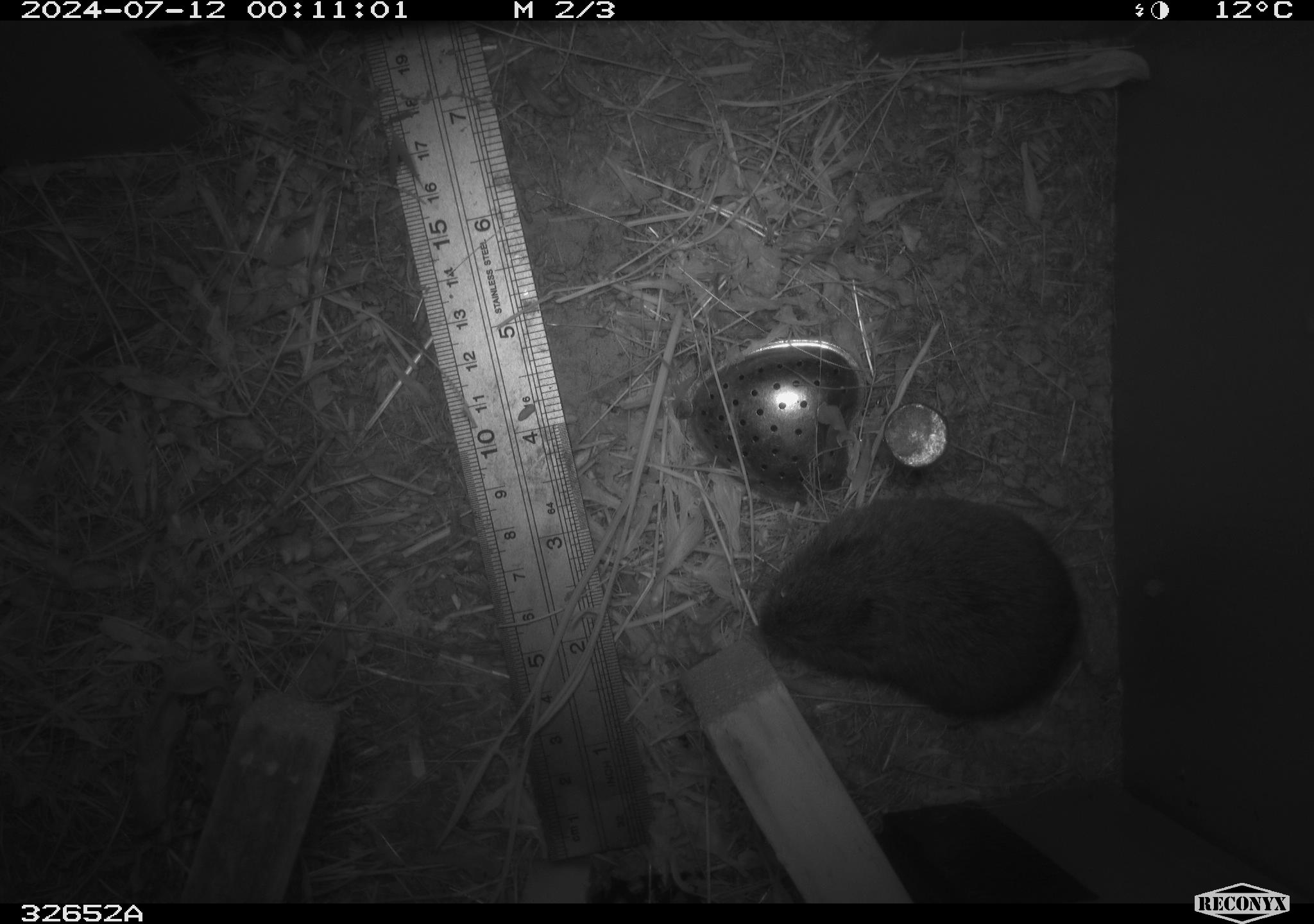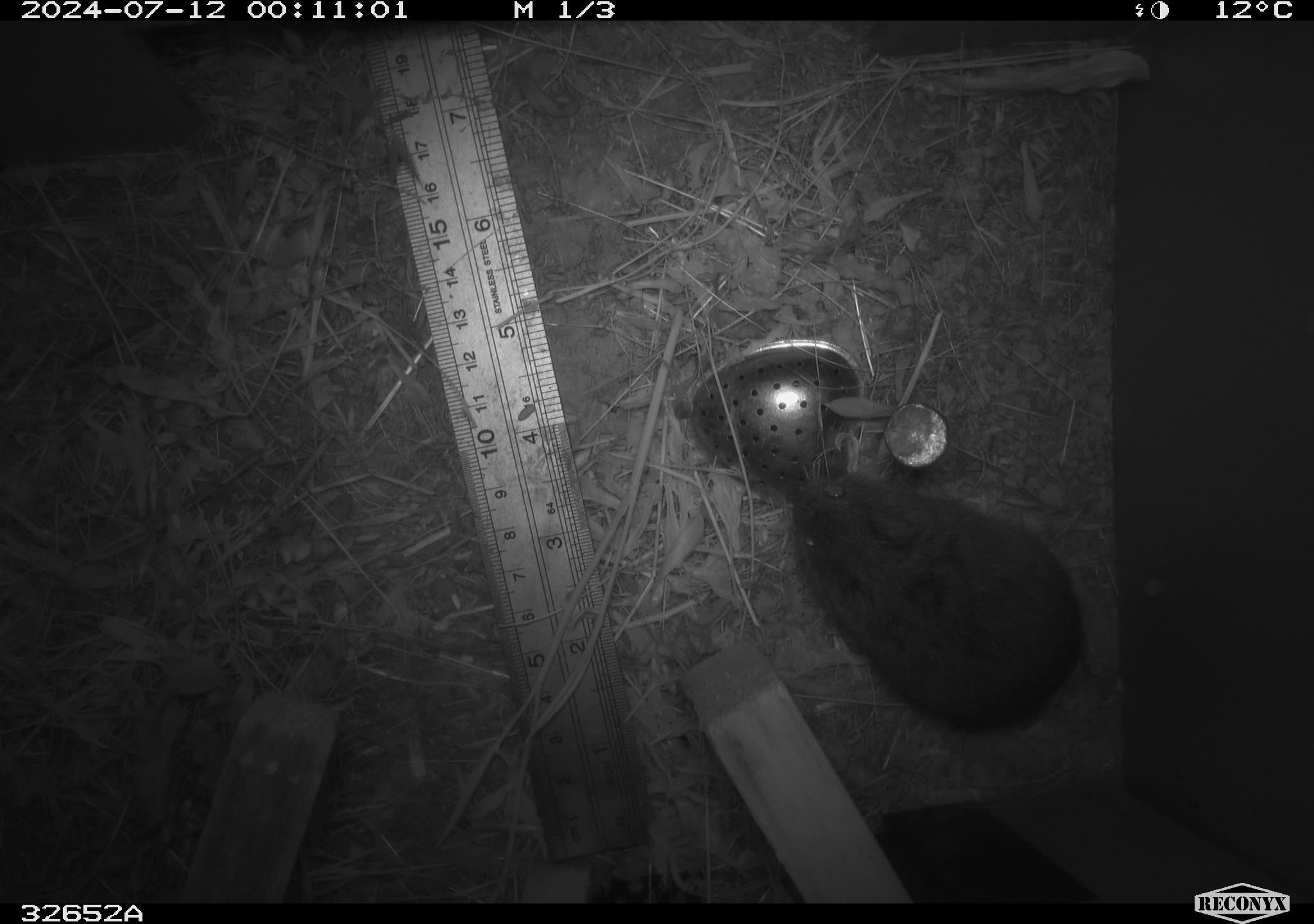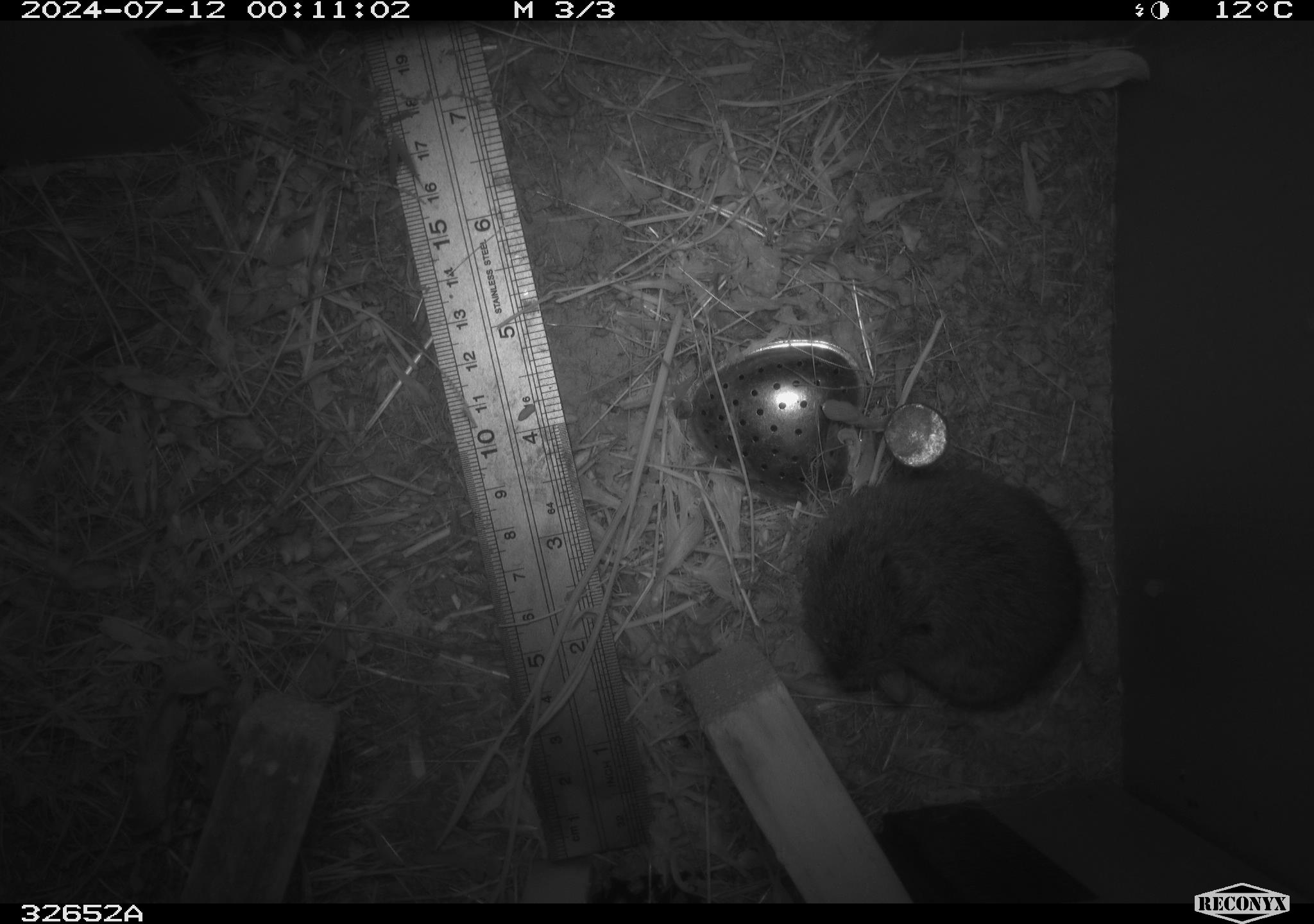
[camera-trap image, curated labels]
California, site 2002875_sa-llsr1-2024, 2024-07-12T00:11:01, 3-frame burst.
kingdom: Animalia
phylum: Chordata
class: Mammalia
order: Rodentia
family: Cricetidae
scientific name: Arvicolinae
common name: voles, lemmings, and muskrats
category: arvicolinae subfamily